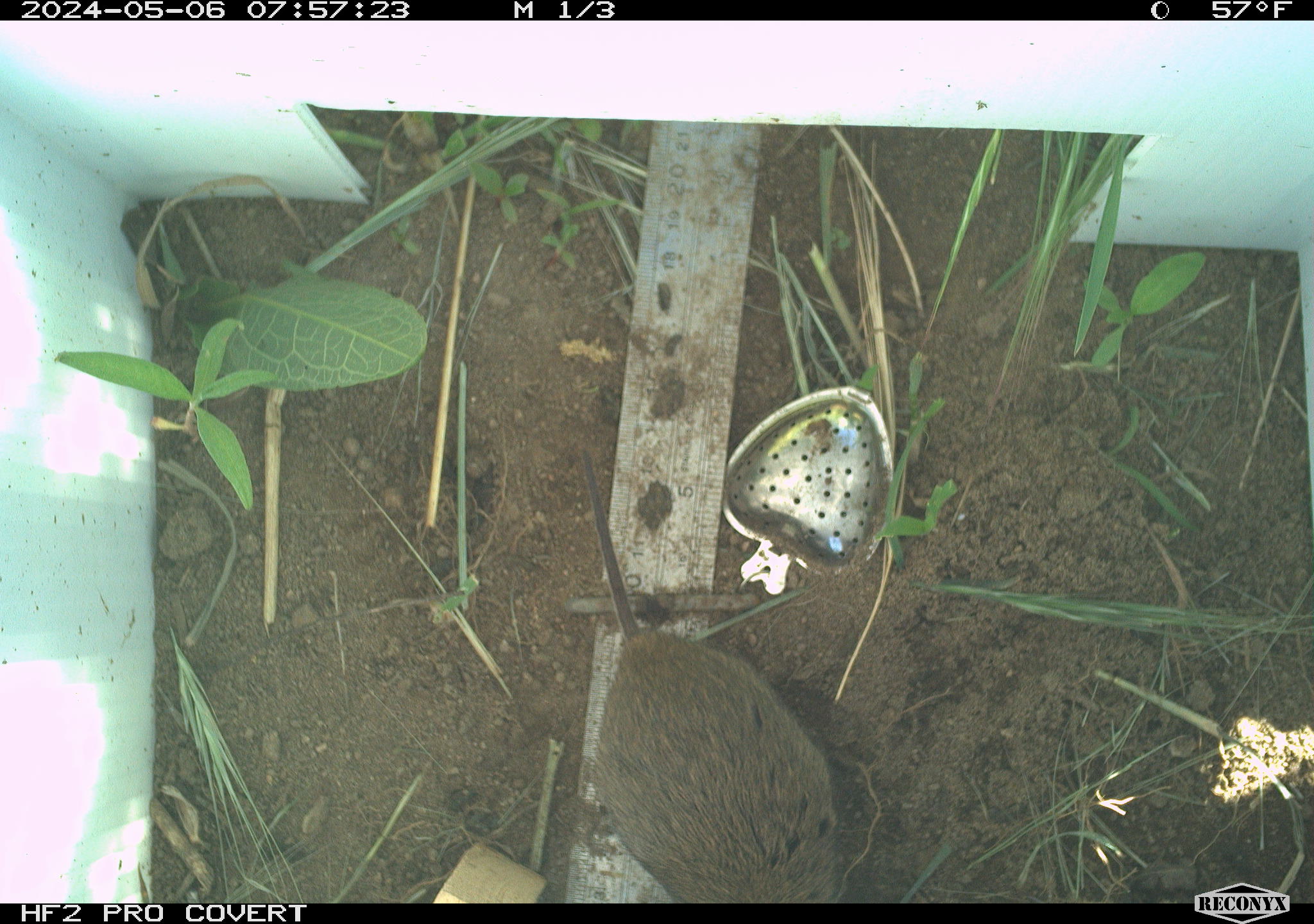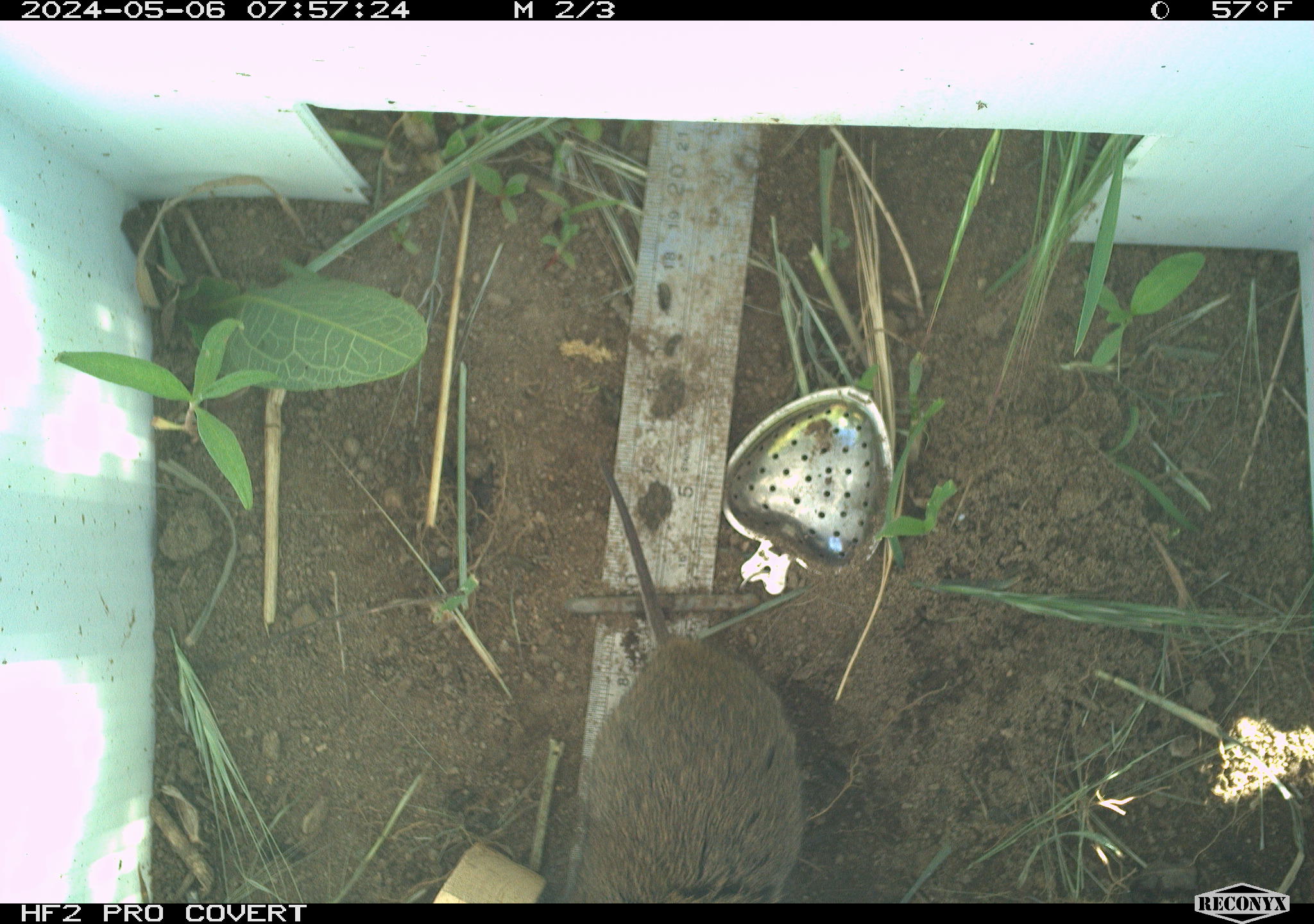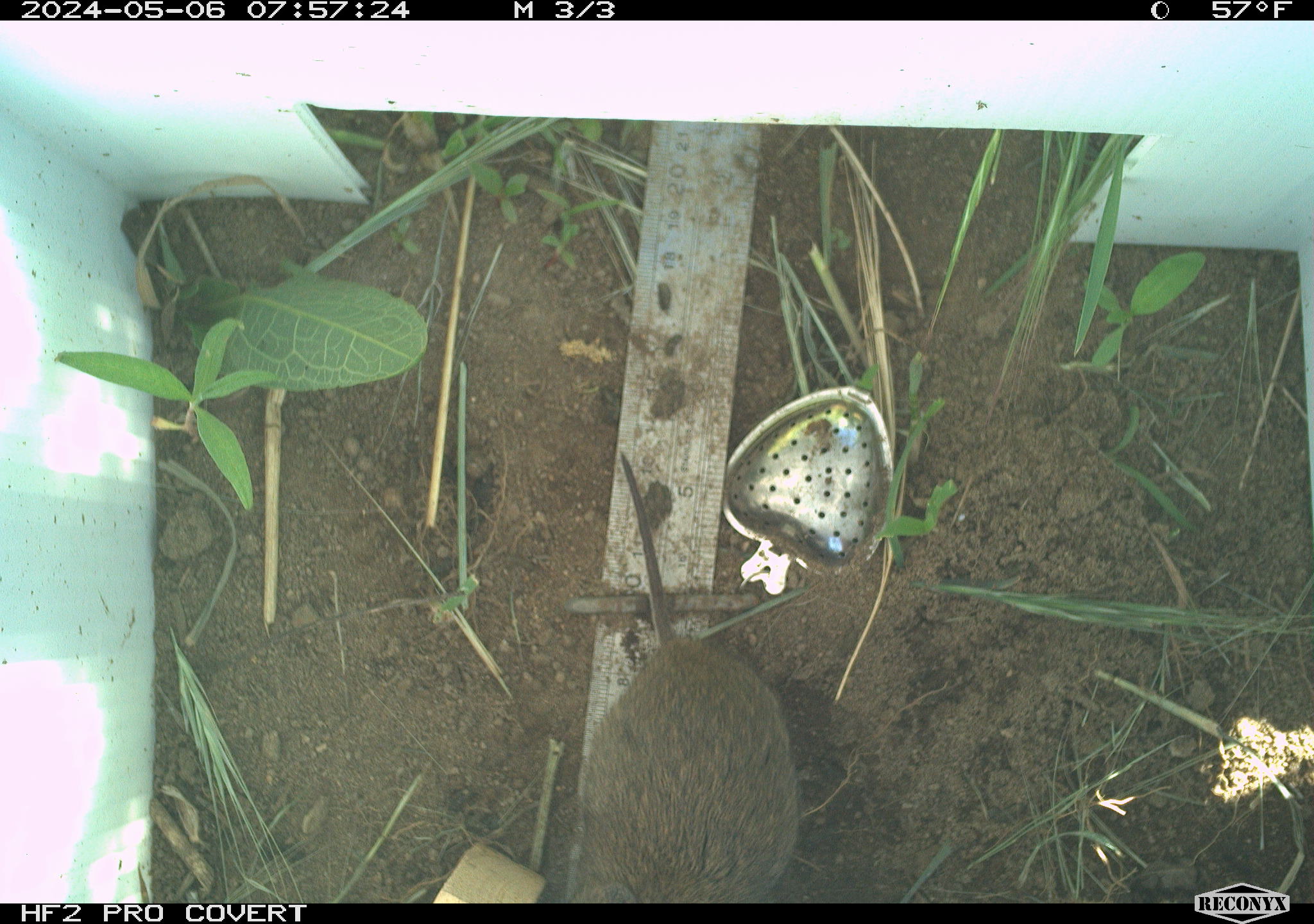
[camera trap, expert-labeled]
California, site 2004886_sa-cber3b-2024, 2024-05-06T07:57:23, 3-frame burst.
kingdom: Animalia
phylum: Chordata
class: Mammalia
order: Rodentia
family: Cricetidae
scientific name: Arvicolinae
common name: voles, lemmings, and muskrats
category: arvicolinae subfamily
Arvicolinae subfamily (voles, lemmings, and muskrats) (Arvicolinae).